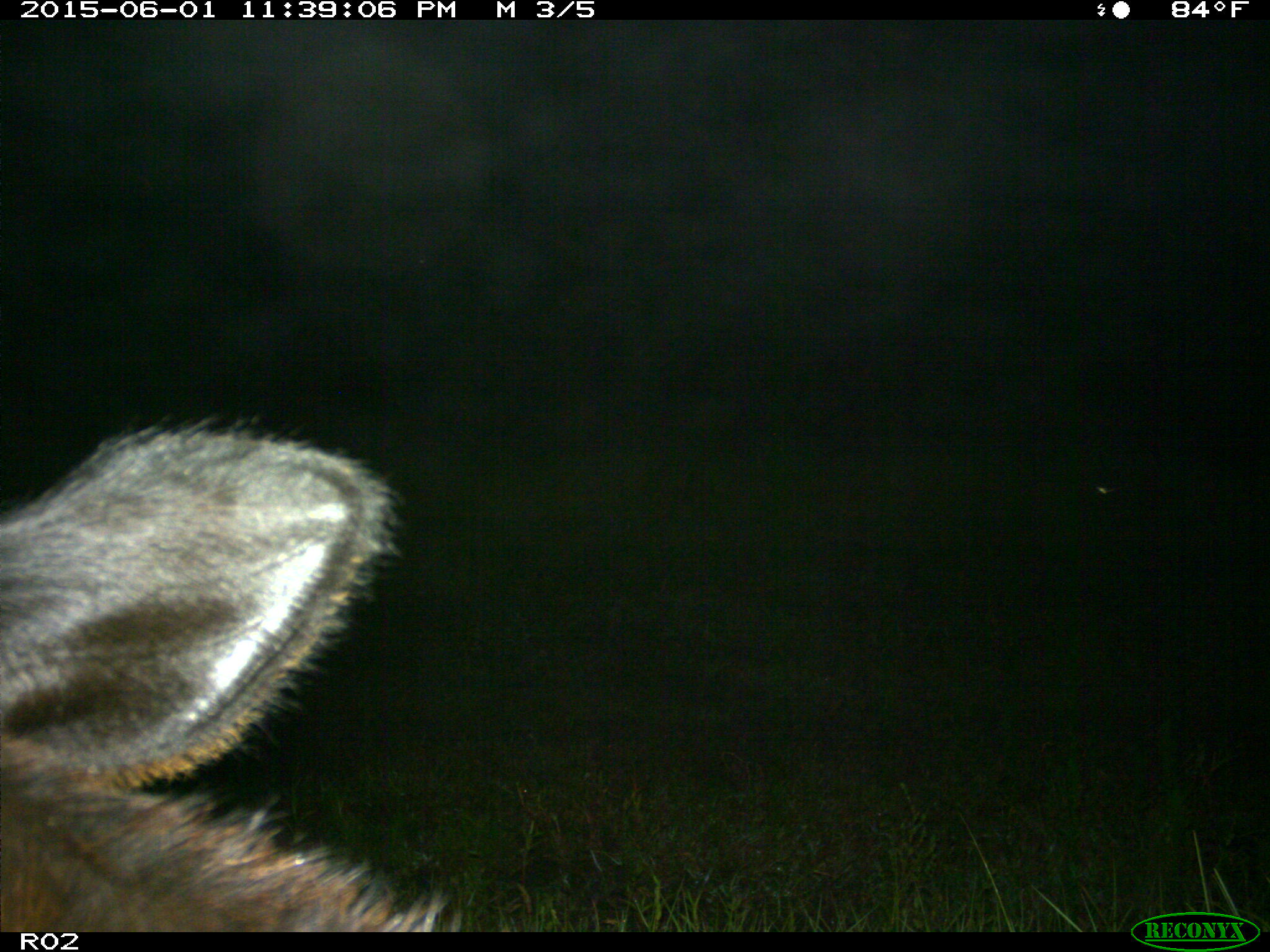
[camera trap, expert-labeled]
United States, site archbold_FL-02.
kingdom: Animalia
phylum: Chordata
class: Mammalia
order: Artiodactyla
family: Bovidae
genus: Bos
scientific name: Bos taurus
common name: domestic cow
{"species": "Bos taurus (domestic cow)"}